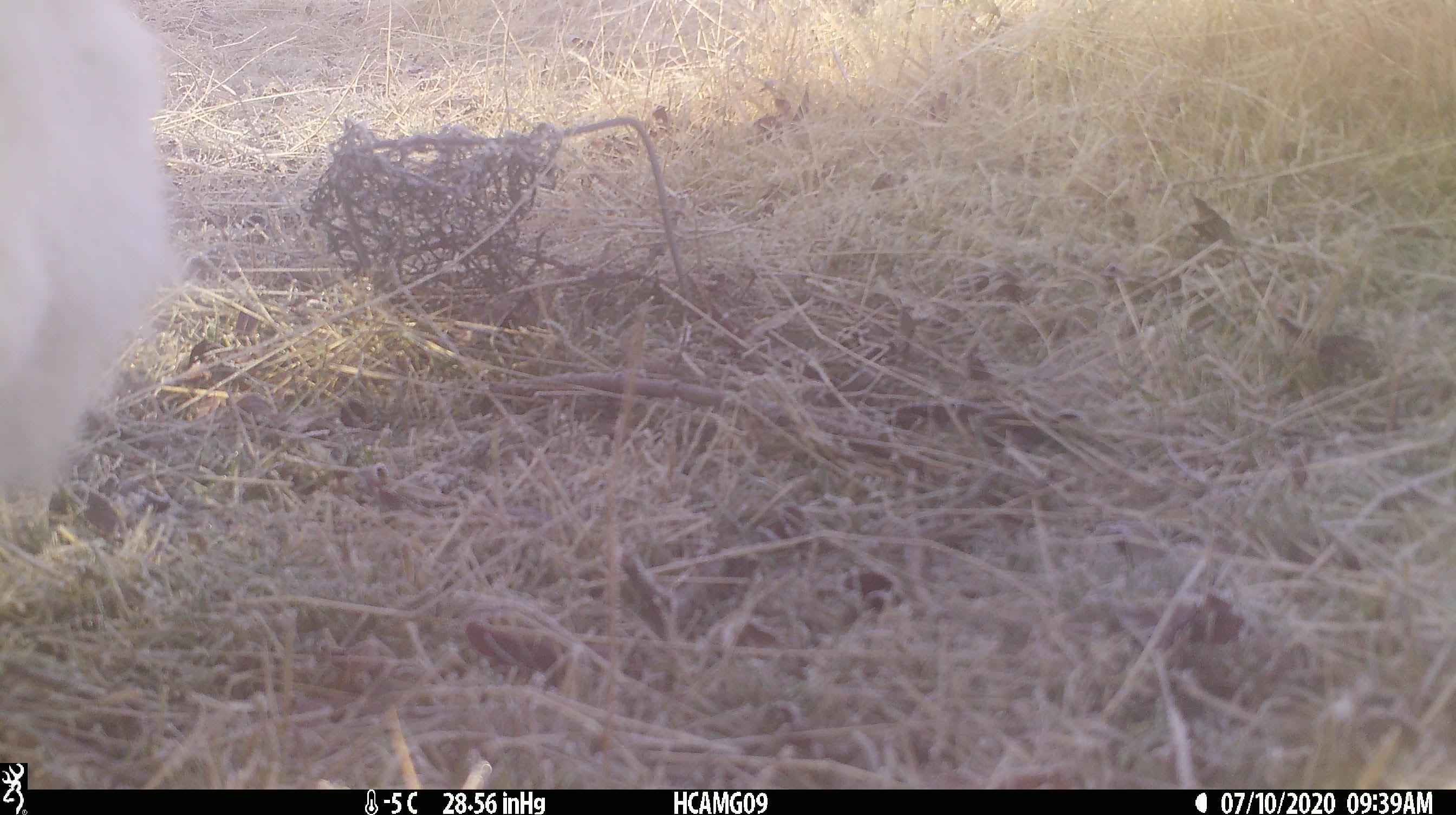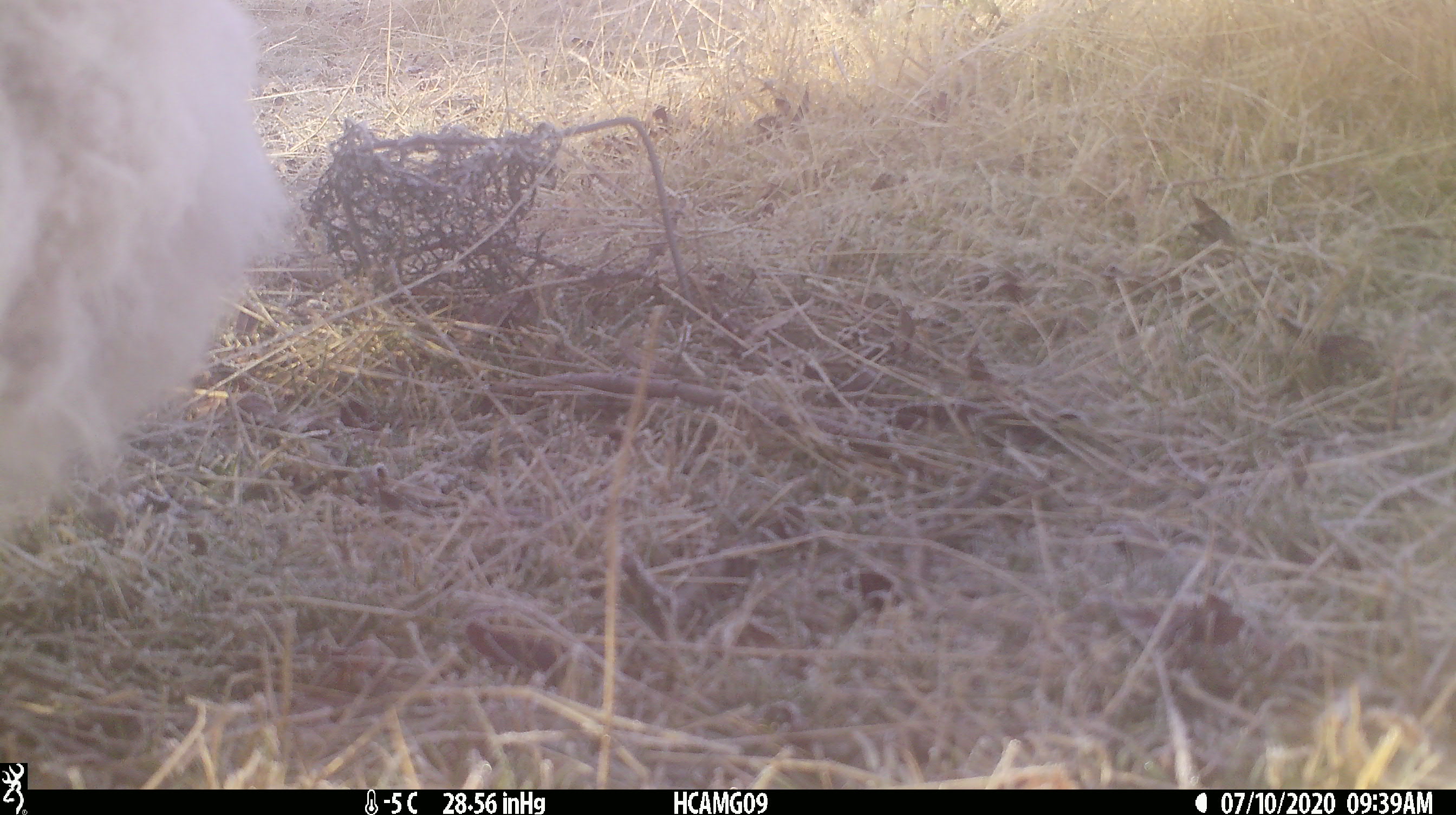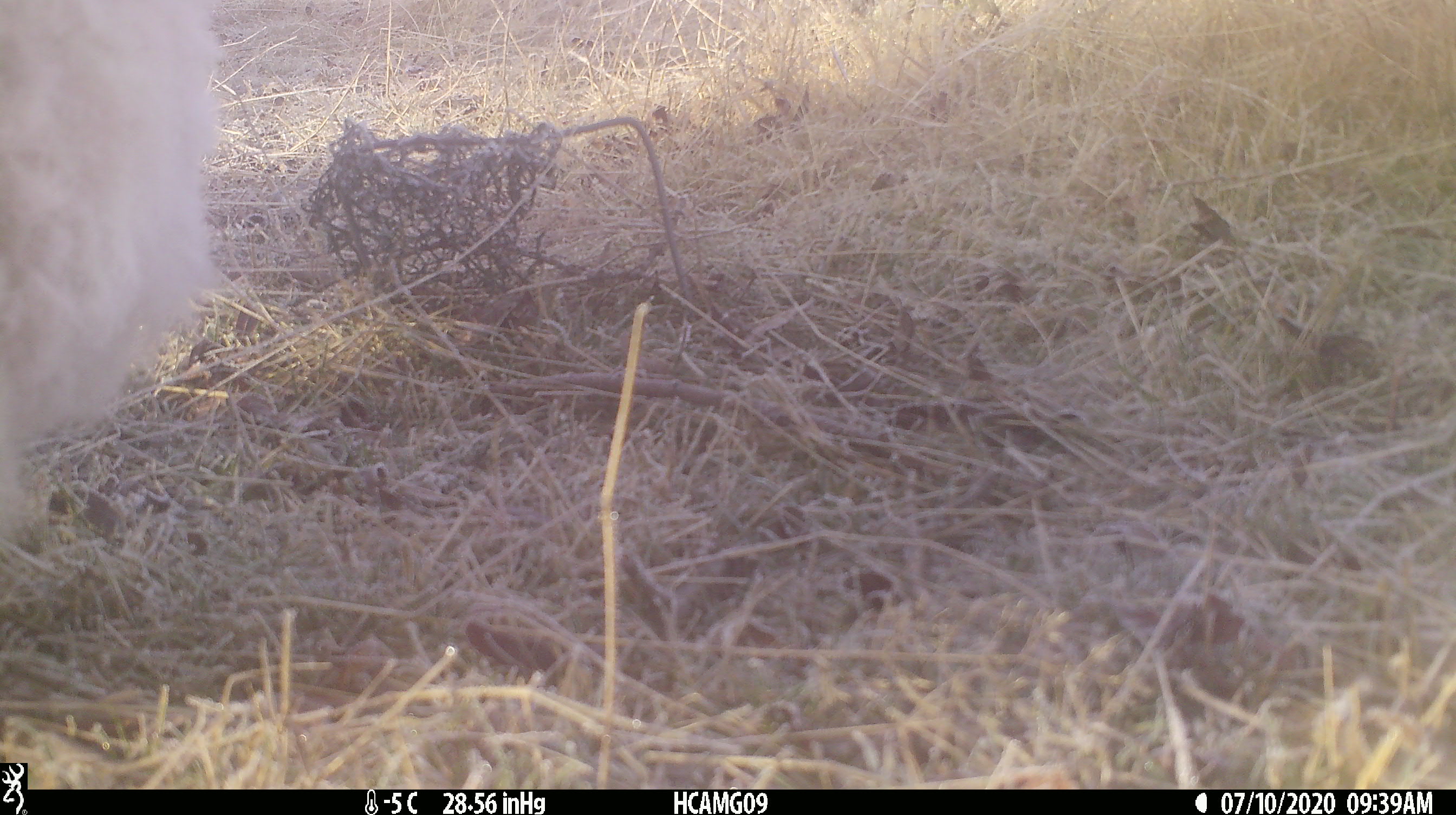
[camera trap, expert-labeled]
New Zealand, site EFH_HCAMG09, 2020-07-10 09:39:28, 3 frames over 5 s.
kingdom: Animalia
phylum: Chordata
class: Mammalia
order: Artiodactyla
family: Bovidae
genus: Ovis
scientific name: Ovis aries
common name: domestic sheep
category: sheep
Sheep (domestic sheep) (Ovis aries).